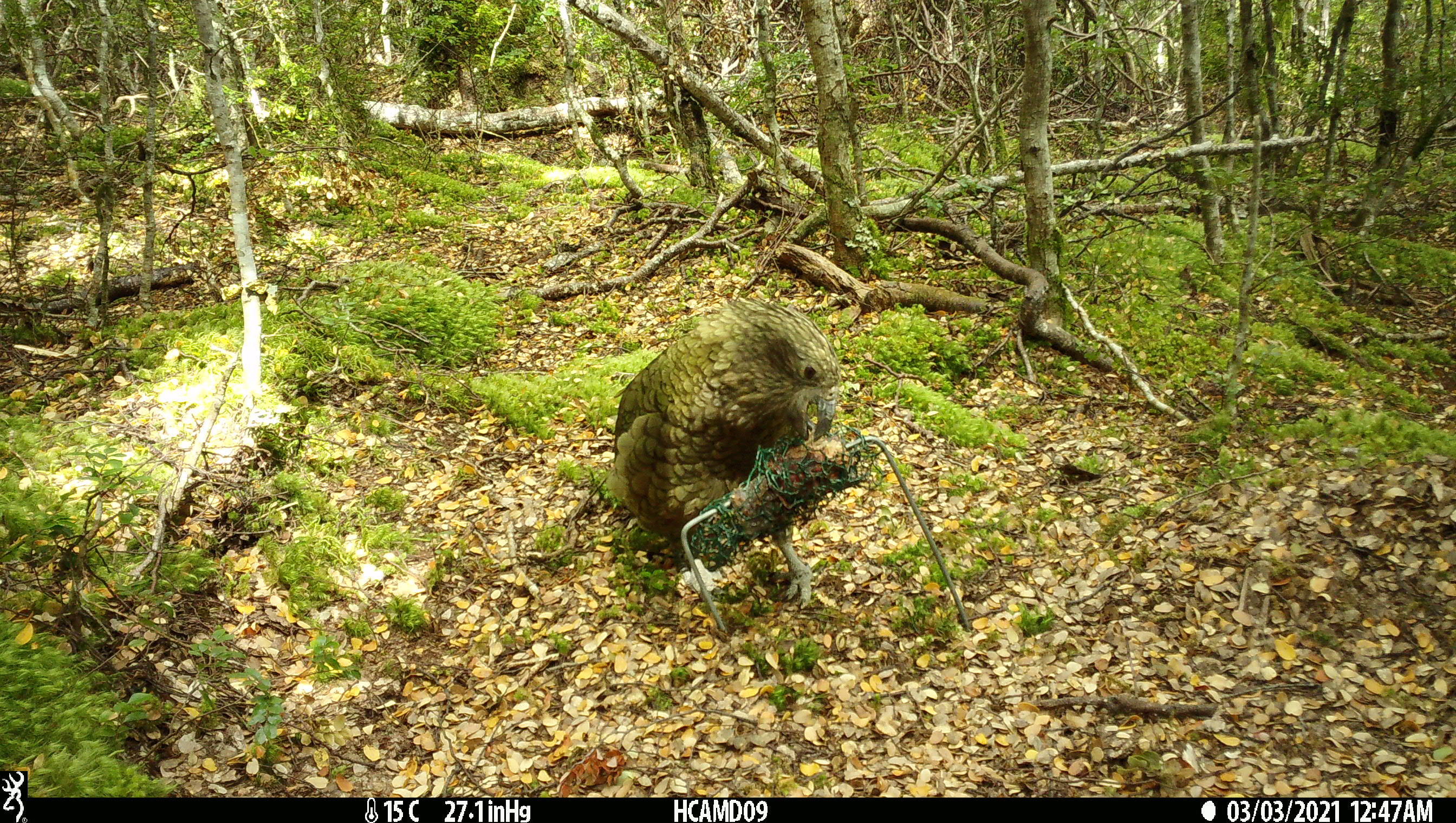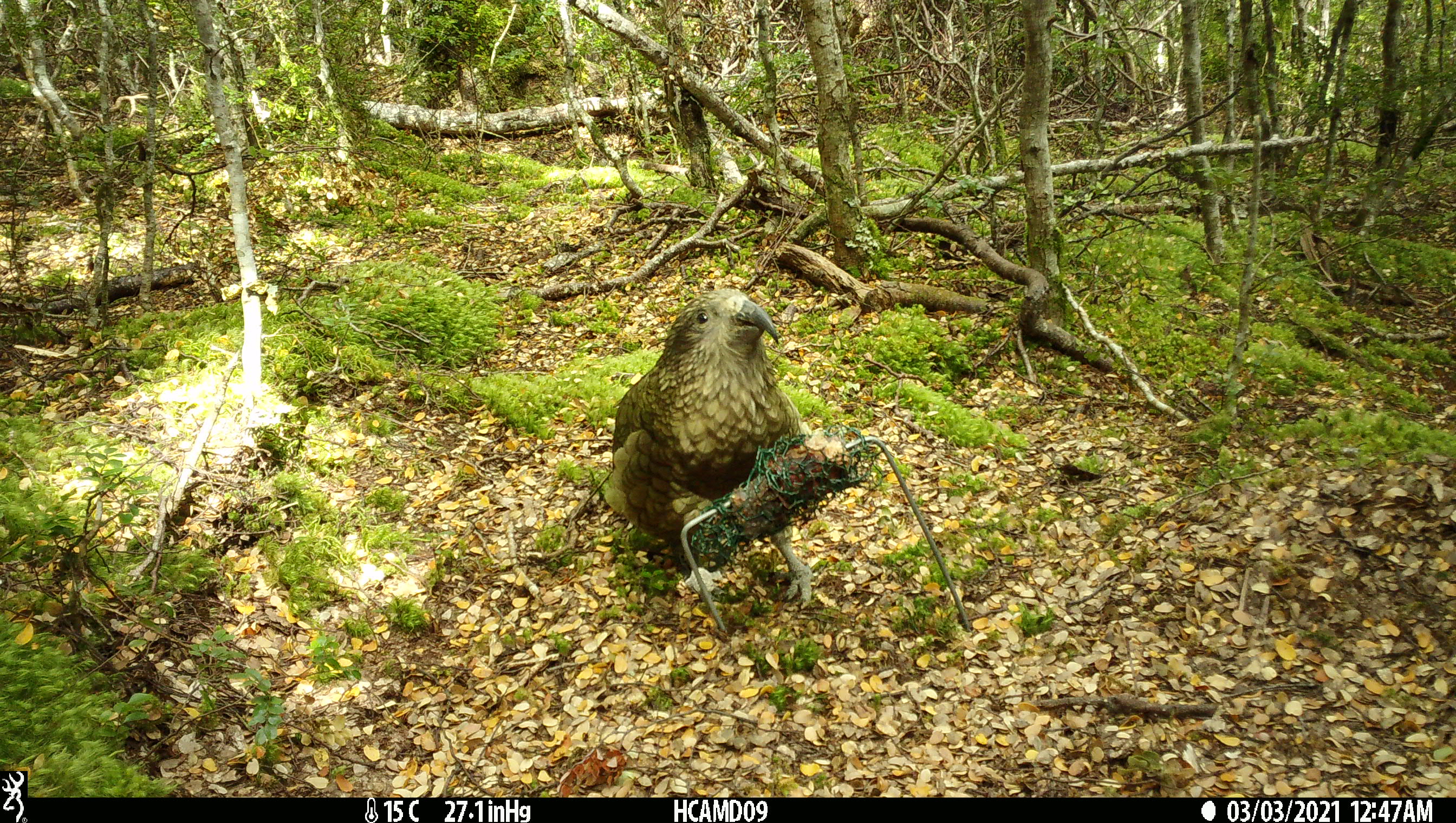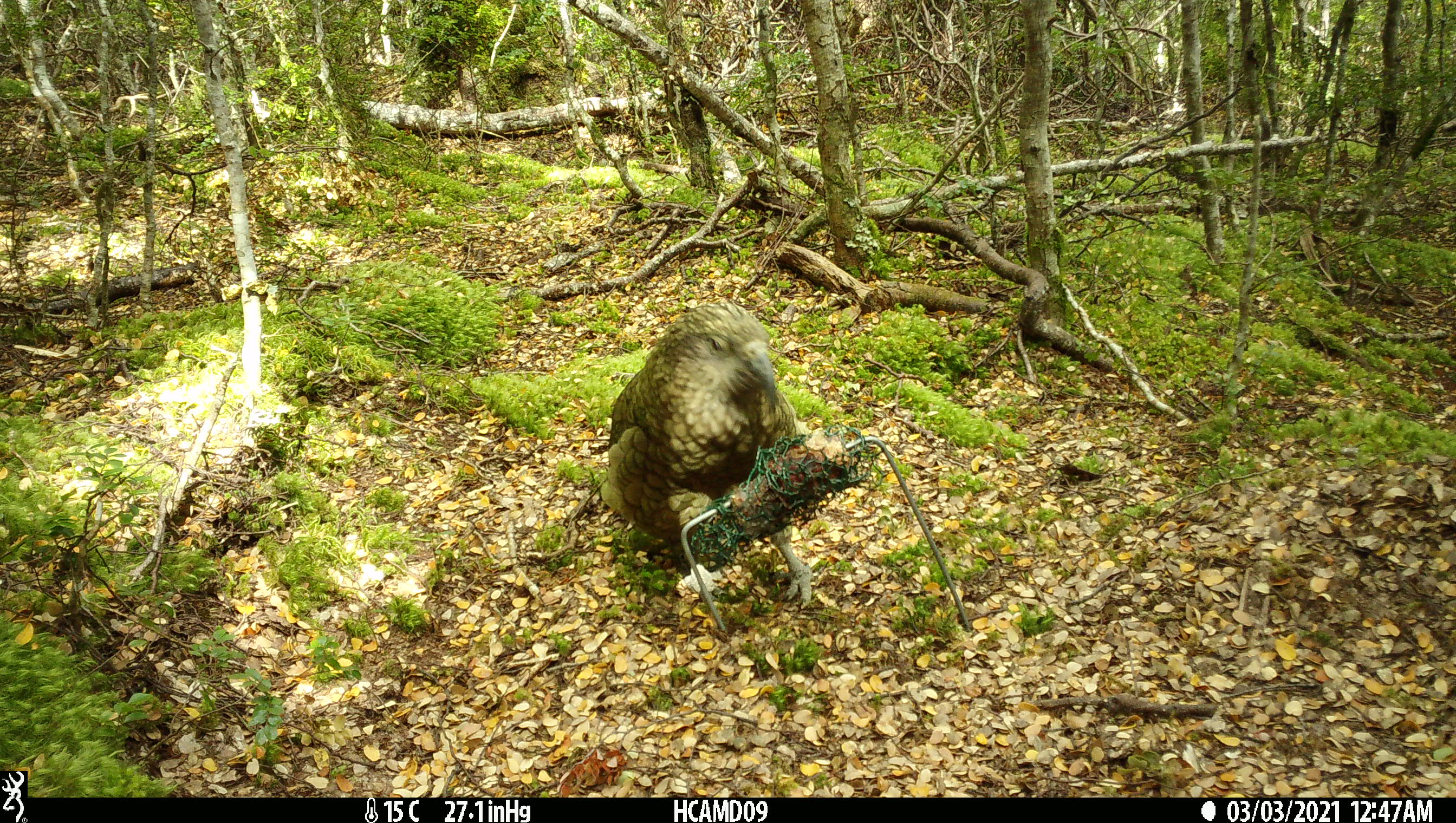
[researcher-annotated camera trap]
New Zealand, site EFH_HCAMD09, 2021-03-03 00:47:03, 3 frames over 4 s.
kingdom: Animalia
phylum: Chordata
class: Aves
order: Psittaciformes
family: Strigopidae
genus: Nestor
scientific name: Nestor notabilis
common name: kea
Kea (Nestor notabilis).